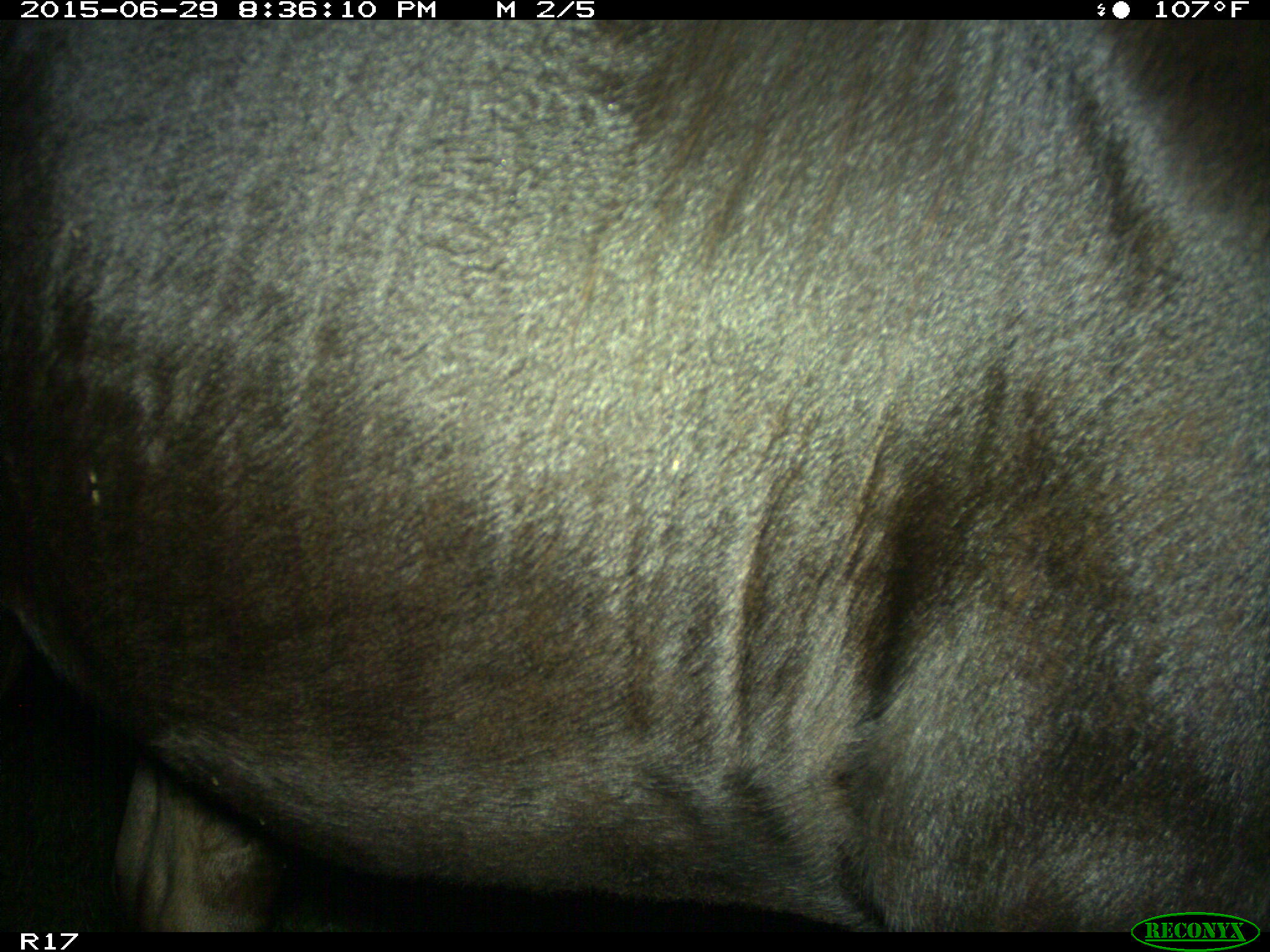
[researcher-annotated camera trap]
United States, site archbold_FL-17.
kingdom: Animalia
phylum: Chordata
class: Mammalia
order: Artiodactyla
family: Bovidae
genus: Bos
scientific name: Bos taurus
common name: domestic cow